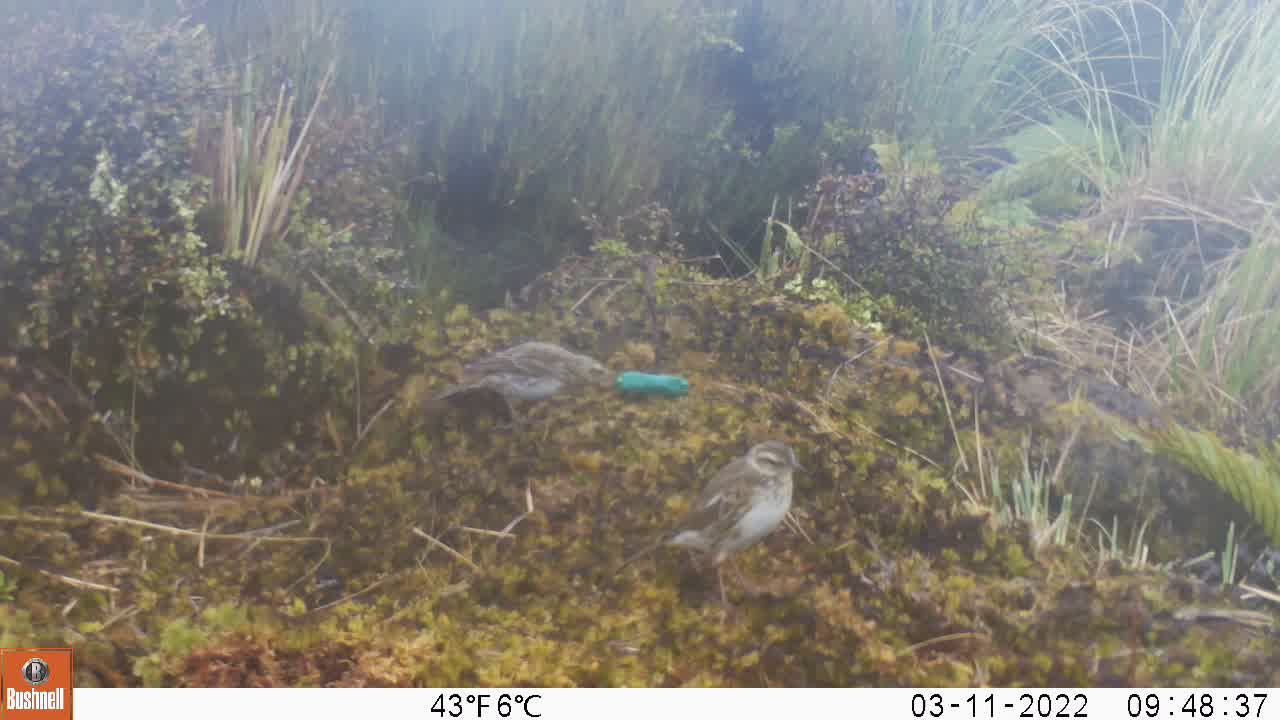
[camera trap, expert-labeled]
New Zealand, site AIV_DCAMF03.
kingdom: Animalia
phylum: Chordata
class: Aves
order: Passeriformes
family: Motacillidae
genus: Anthus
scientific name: Anthus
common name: pipit